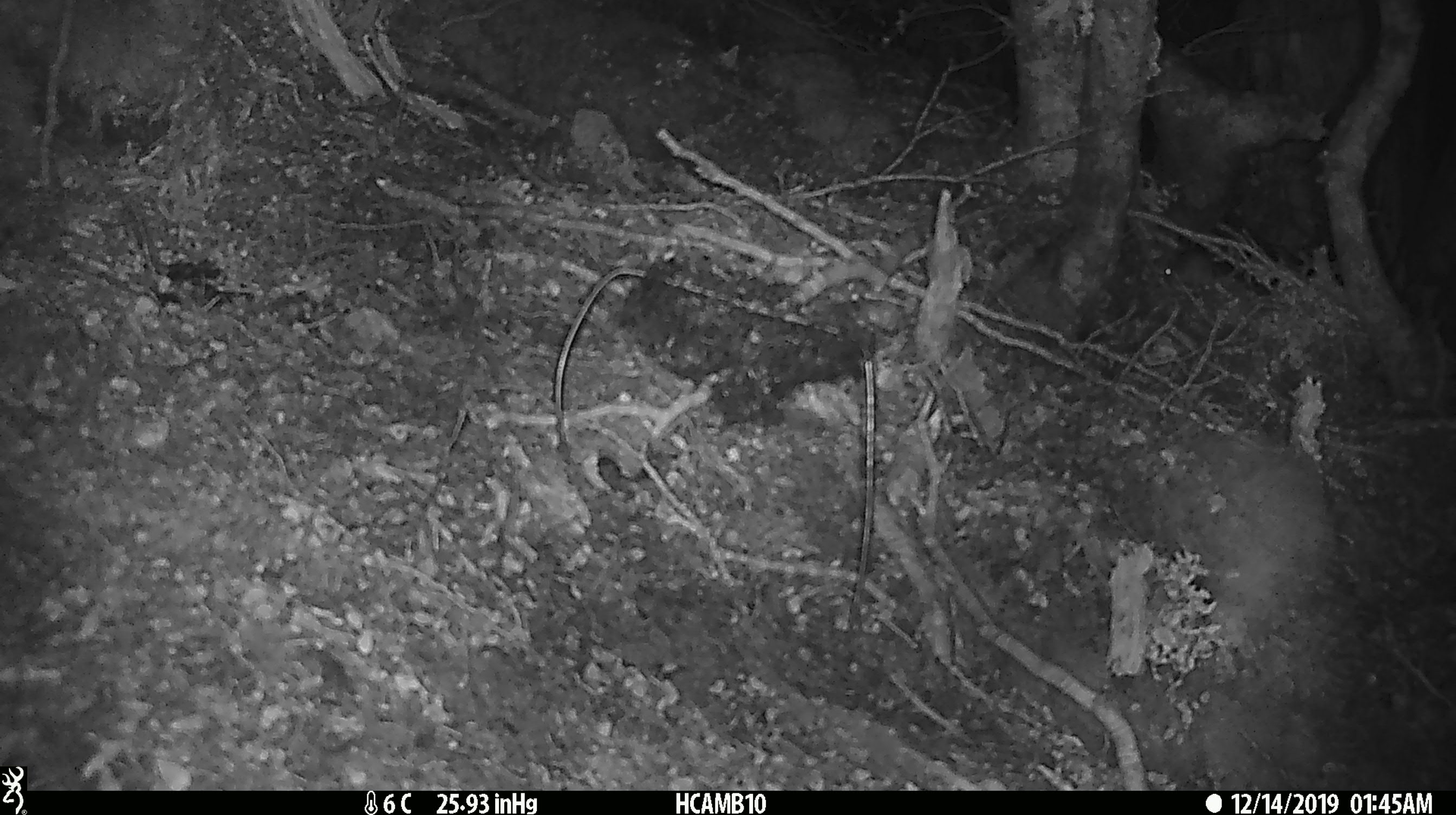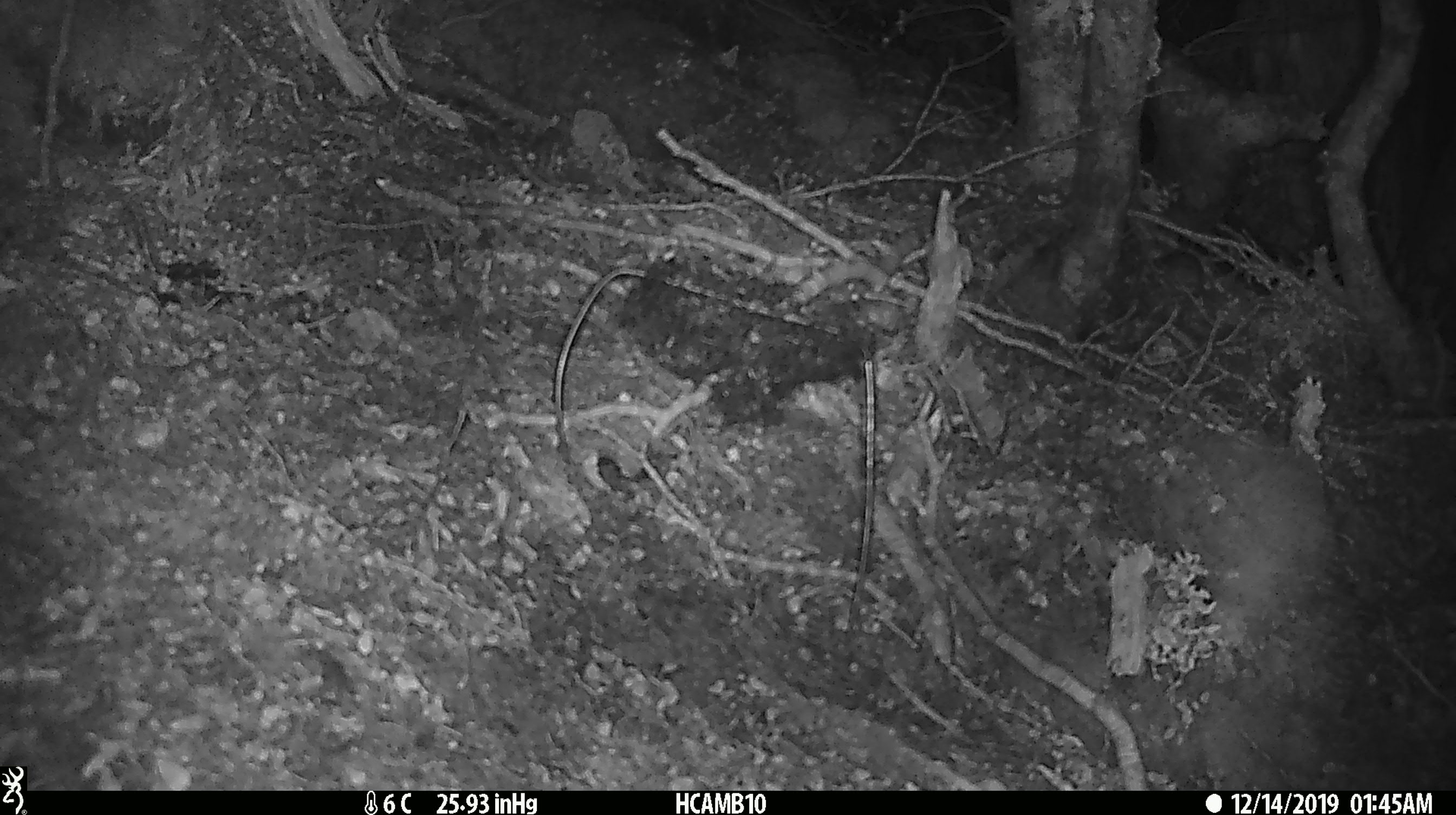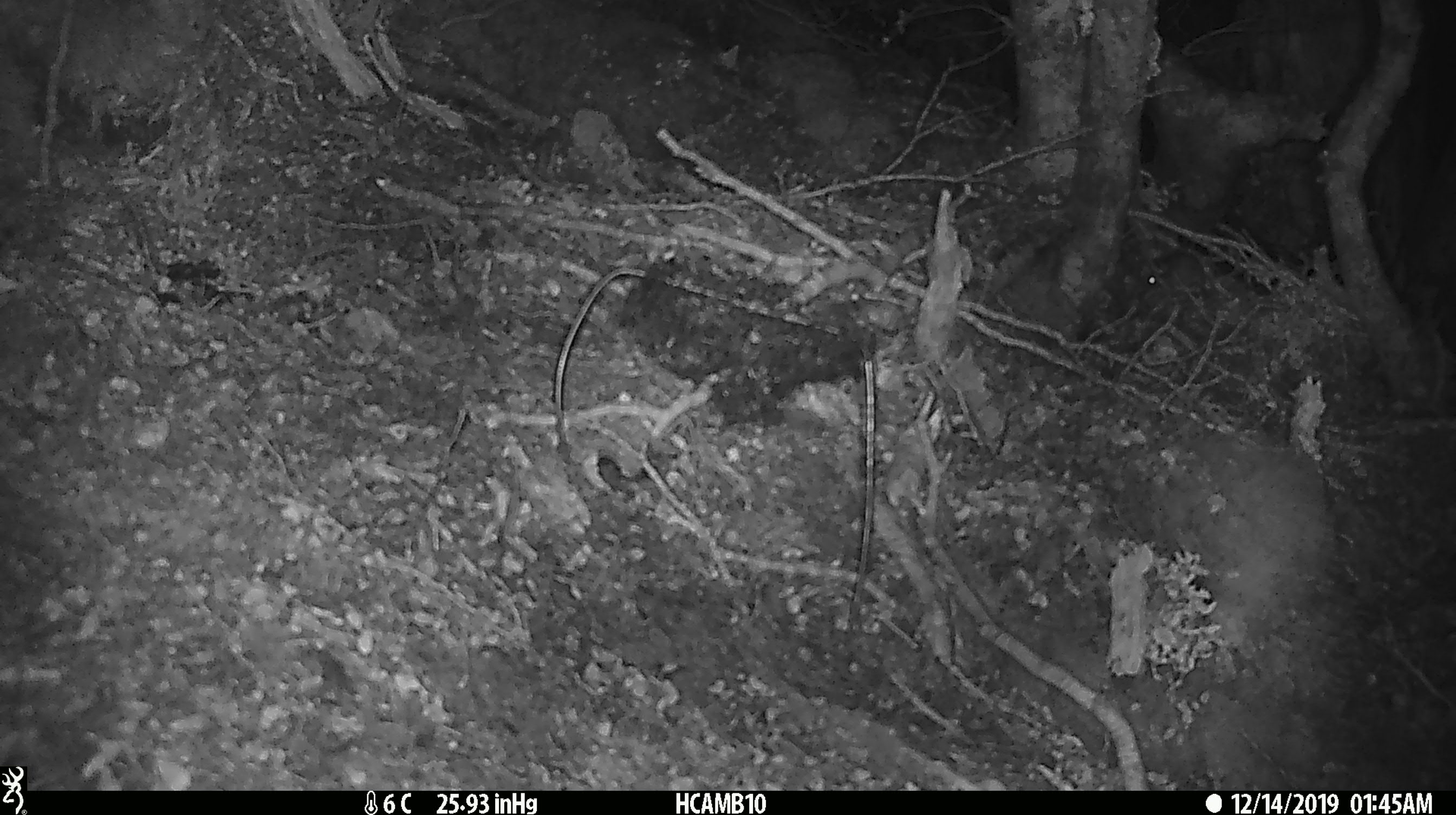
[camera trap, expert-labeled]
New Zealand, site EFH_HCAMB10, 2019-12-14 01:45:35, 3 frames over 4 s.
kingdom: Animalia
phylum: Chordata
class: Mammalia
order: Rodentia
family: Muridae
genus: Mus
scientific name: Mus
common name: mouse